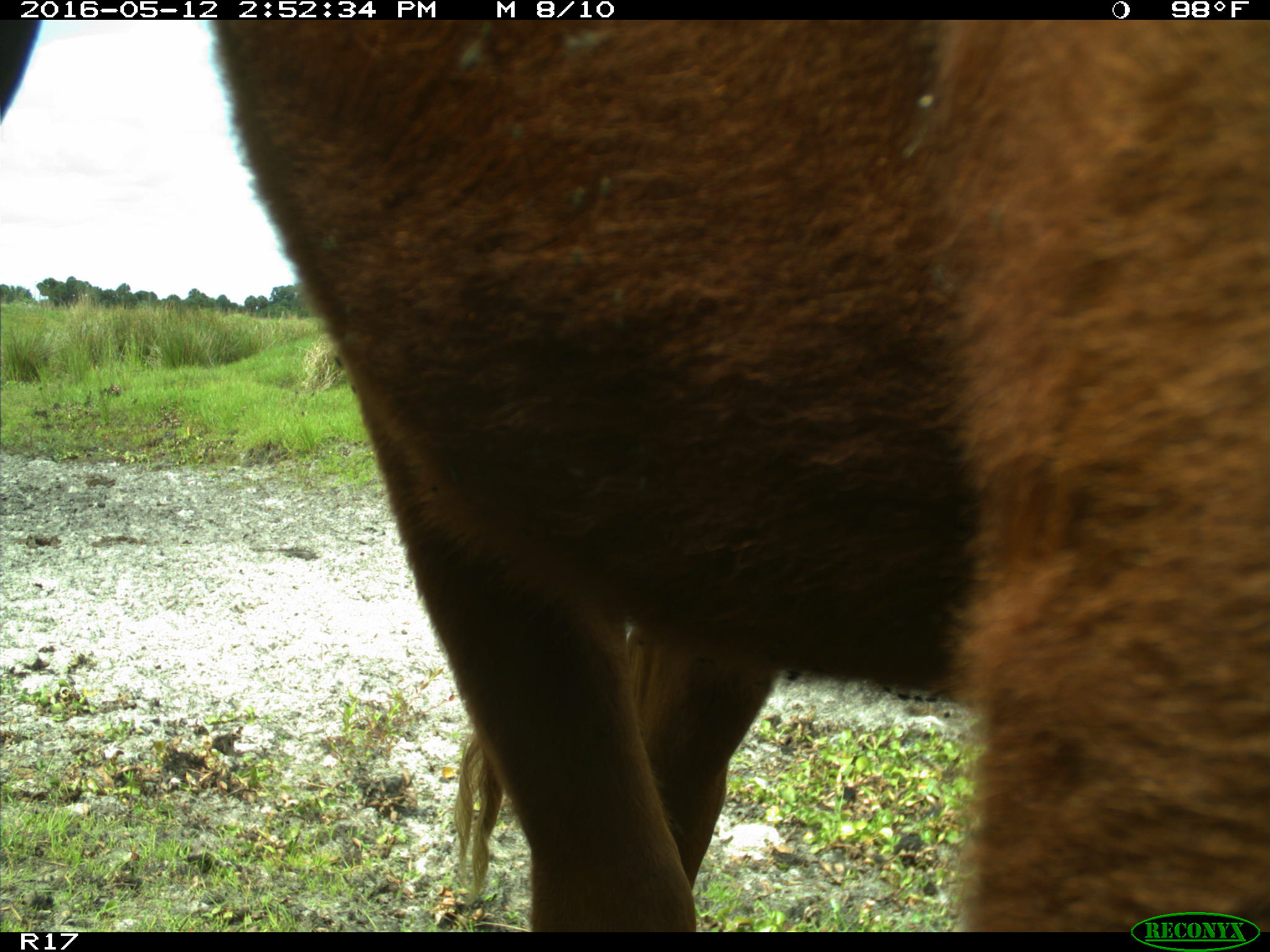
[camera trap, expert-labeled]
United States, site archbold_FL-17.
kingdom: Animalia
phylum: Chordata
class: Mammalia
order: Artiodactyla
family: Bovidae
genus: Bos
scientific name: Bos taurus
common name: domestic cow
Bos taurus (domestic cow).